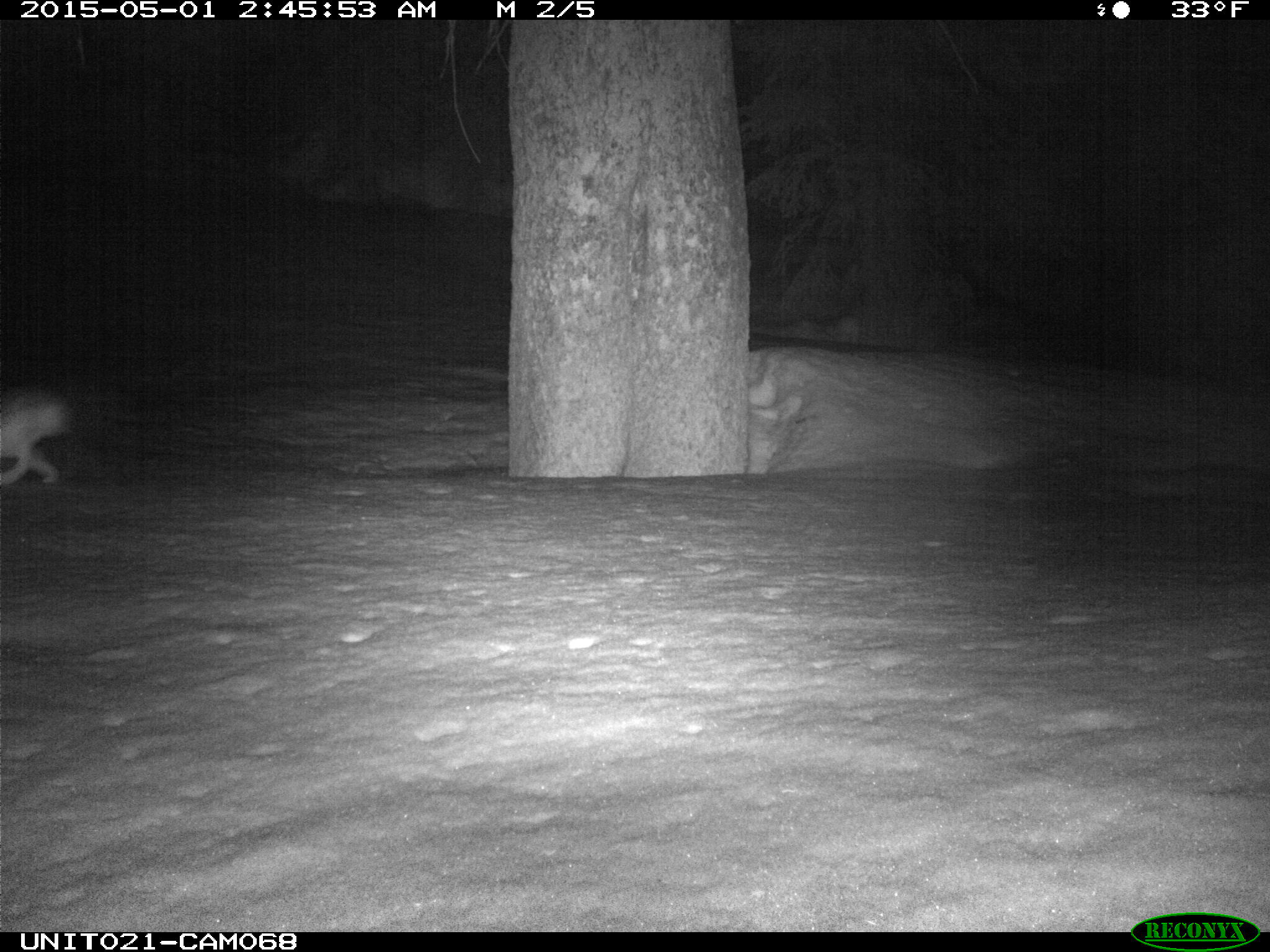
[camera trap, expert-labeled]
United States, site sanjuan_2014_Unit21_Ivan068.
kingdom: Animalia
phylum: Chordata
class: Mammalia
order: Lagomorpha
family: Leporidae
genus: Lepus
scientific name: Lepus americanus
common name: snowshoe hare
Lepus americanus (snowshoe hare).